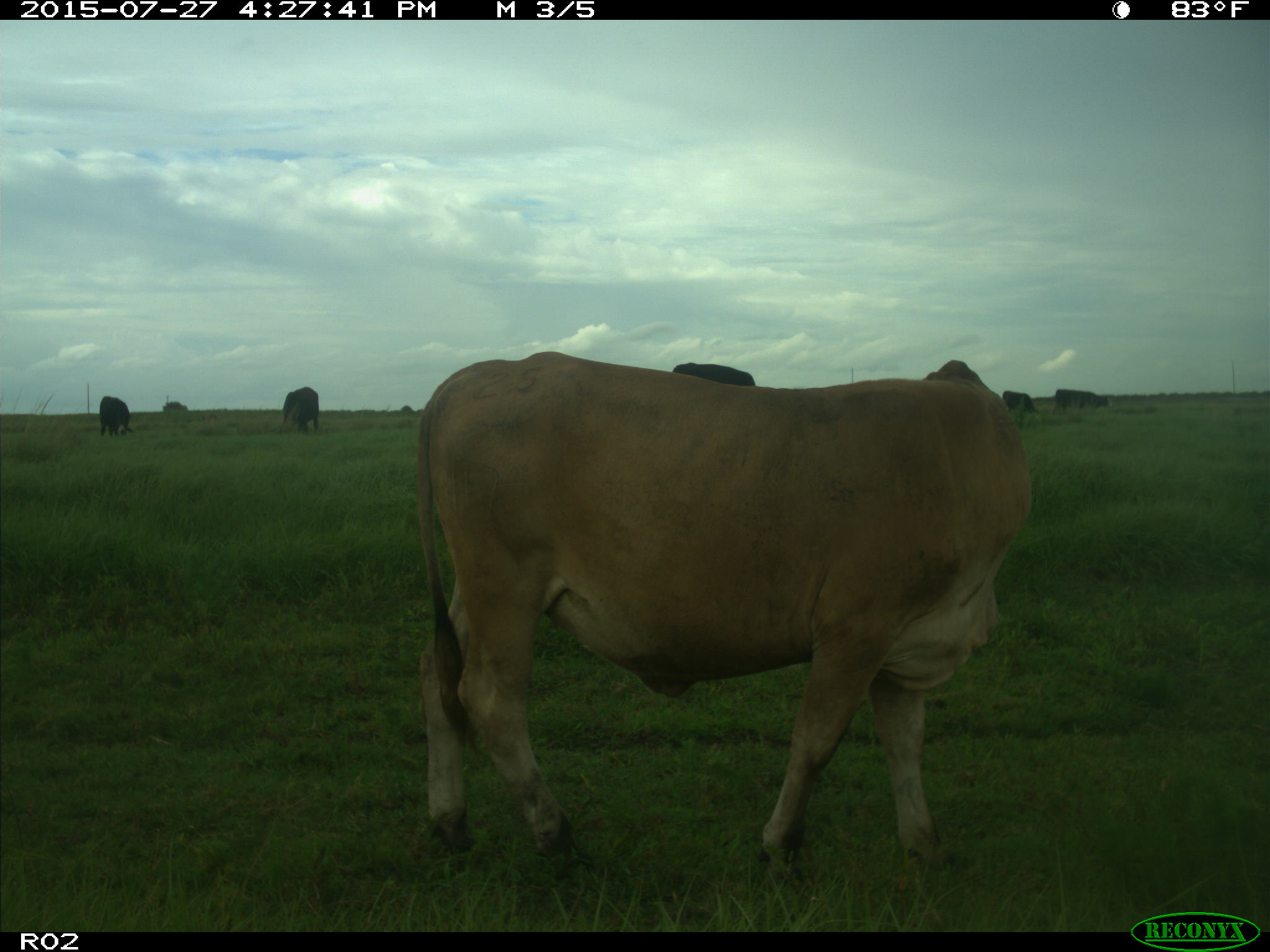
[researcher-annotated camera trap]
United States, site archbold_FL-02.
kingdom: Animalia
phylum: Chordata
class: Mammalia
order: Artiodactyla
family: Bovidae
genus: Bos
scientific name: Bos taurus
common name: domestic cow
Bos taurus (domestic cow).